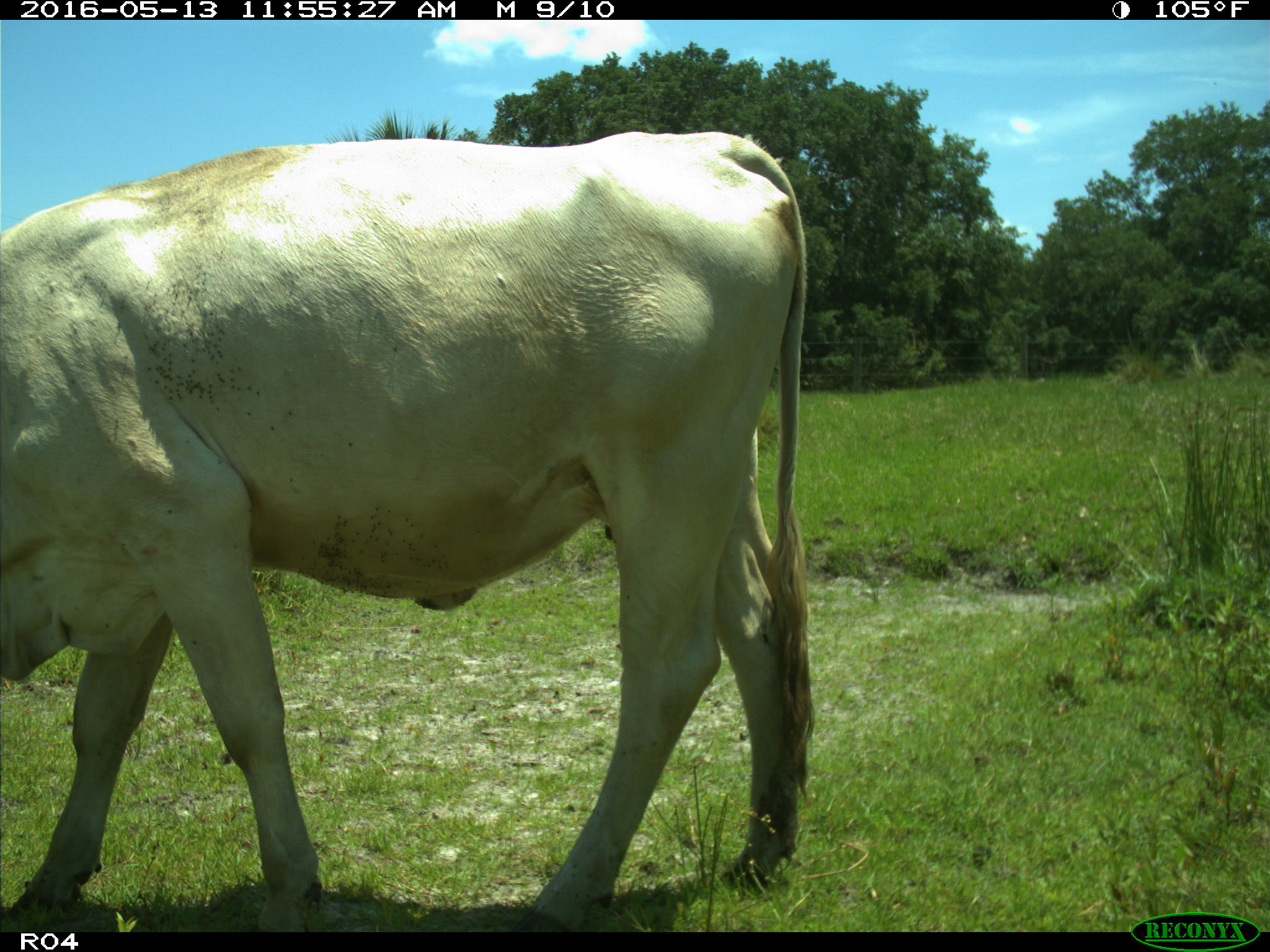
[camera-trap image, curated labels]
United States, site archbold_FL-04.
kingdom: Animalia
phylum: Chordata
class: Mammalia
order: Artiodactyla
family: Bovidae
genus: Bos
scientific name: Bos taurus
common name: domestic cow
Bos taurus (domestic cow).